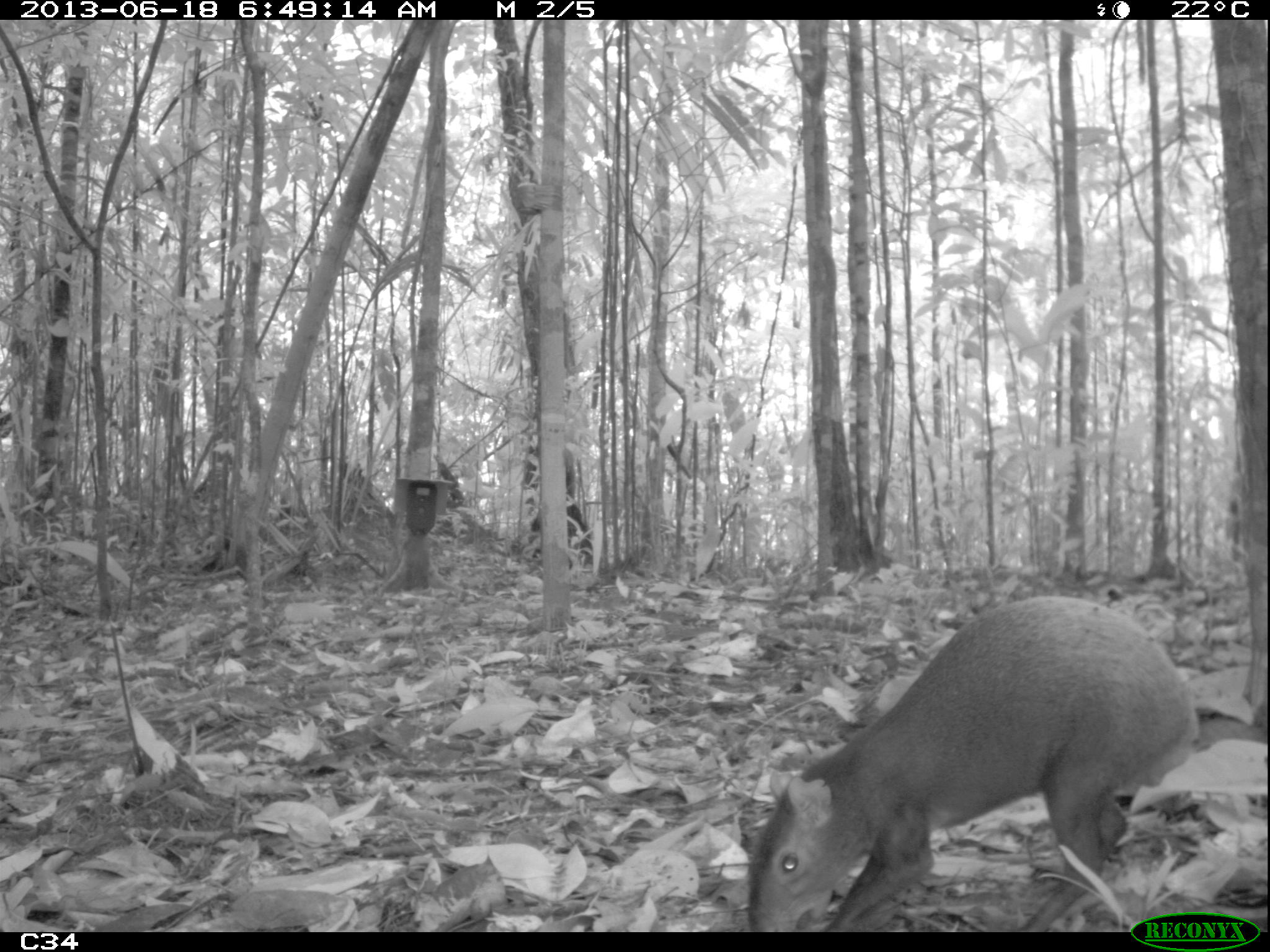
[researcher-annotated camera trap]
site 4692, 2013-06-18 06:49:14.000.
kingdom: Animalia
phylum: Chordata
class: Mammalia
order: Rodentia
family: Dasyproctidae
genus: Dasyprocta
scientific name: Dasyprocta leporina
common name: red-rumped agouti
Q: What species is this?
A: Dasyprocta leporina (red-rumped agouti).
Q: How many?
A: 1.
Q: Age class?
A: Adult.